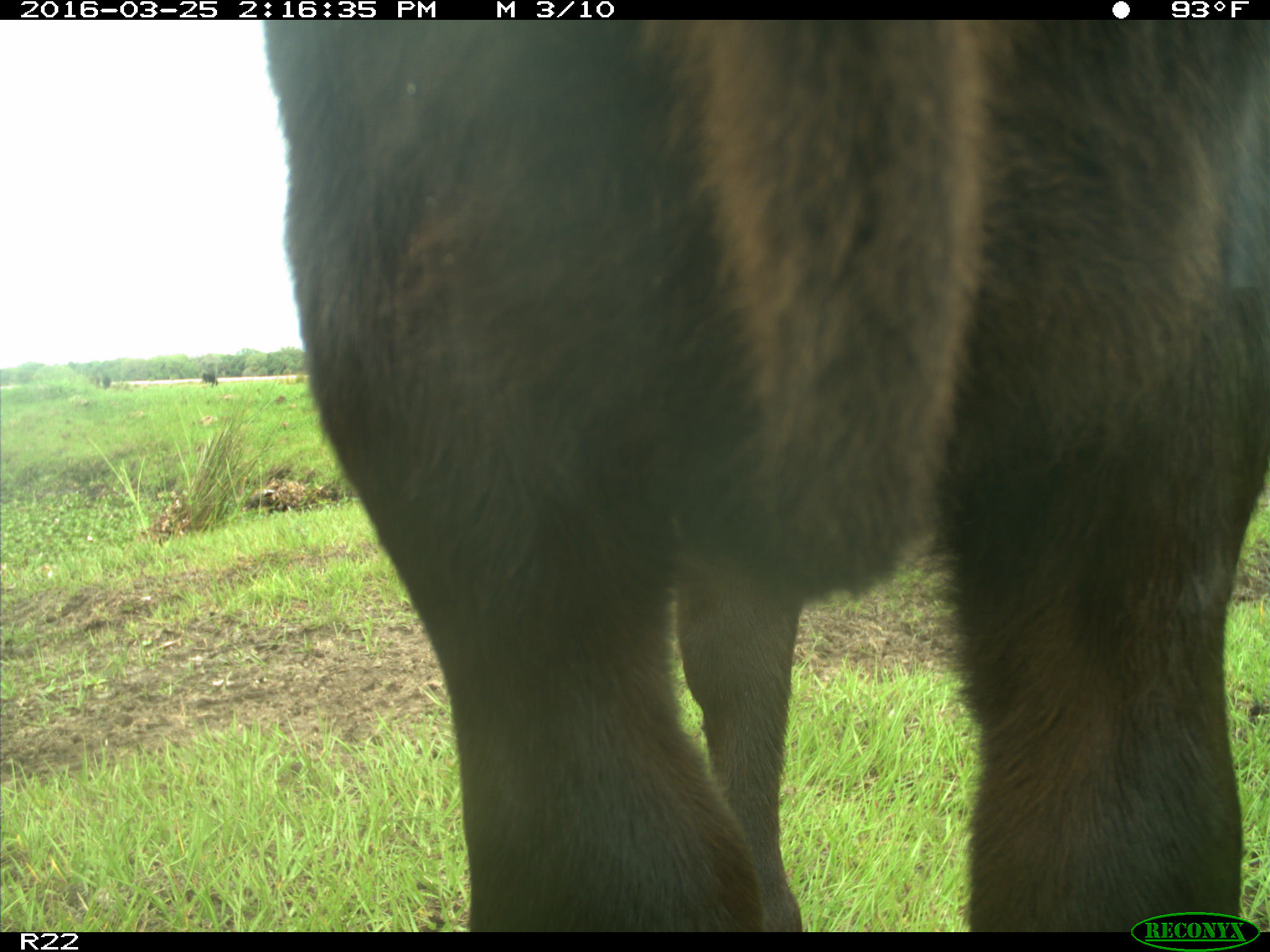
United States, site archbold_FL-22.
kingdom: Animalia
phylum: Chordata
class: Mammalia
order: Artiodactyla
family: Bovidae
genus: Bos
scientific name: Bos taurus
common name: domestic cow